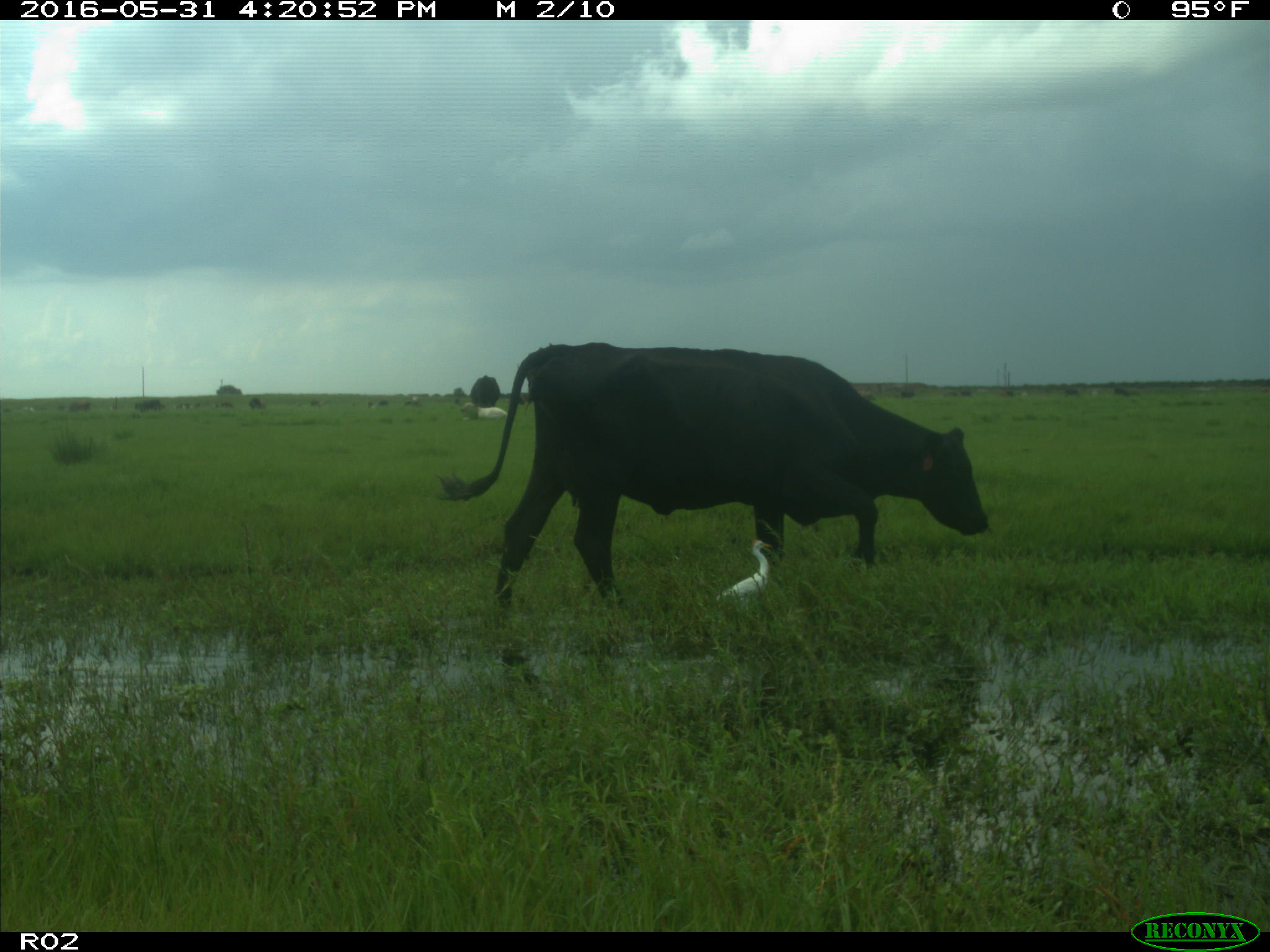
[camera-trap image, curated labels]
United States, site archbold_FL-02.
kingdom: Animalia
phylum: Chordata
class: Mammalia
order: Artiodactyla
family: Bovidae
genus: Bos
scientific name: Bos taurus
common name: domestic cow